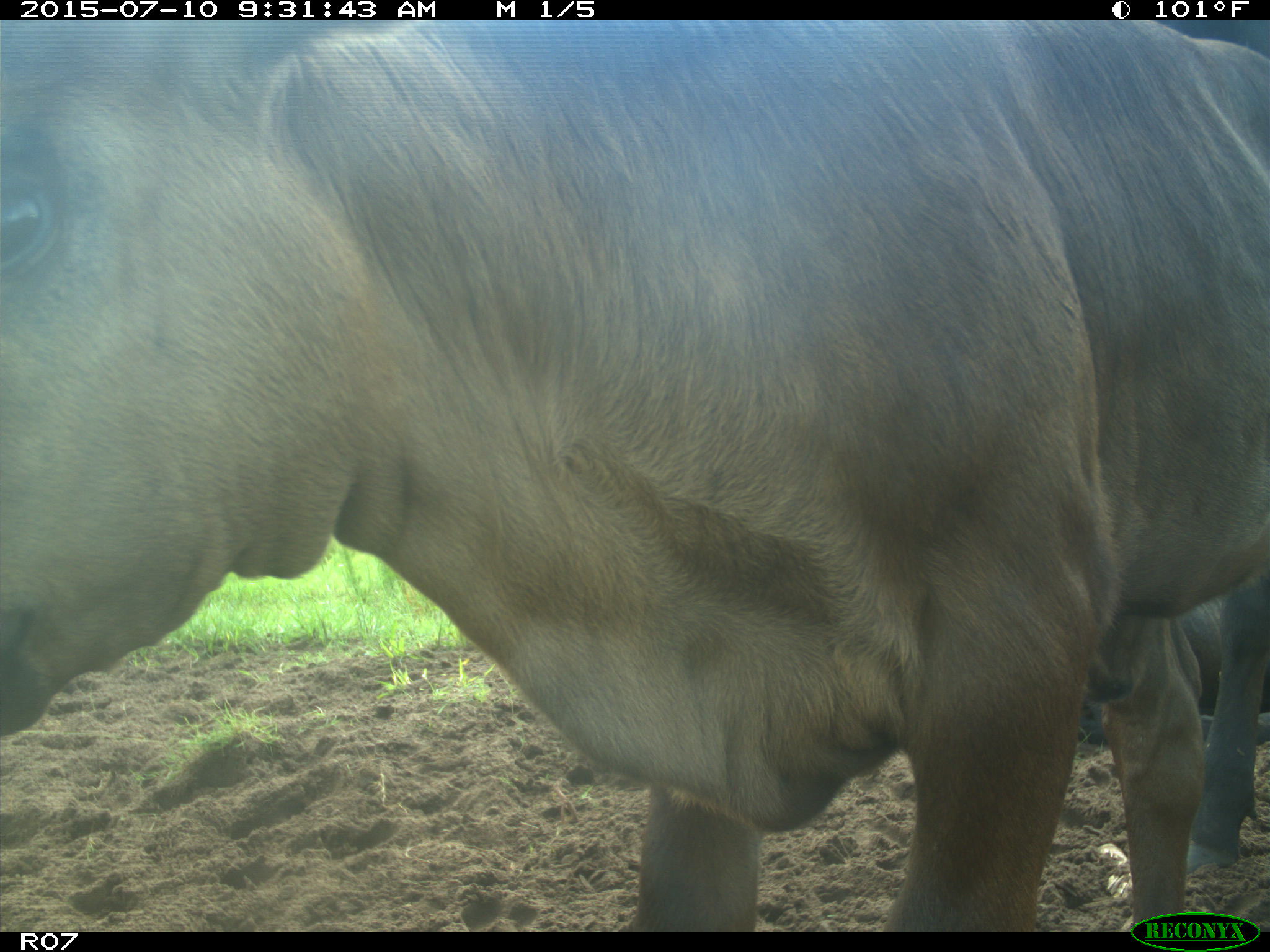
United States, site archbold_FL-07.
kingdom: Animalia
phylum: Chordata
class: Mammalia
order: Artiodactyla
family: Bovidae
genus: Bos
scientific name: Bos taurus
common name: domestic cow